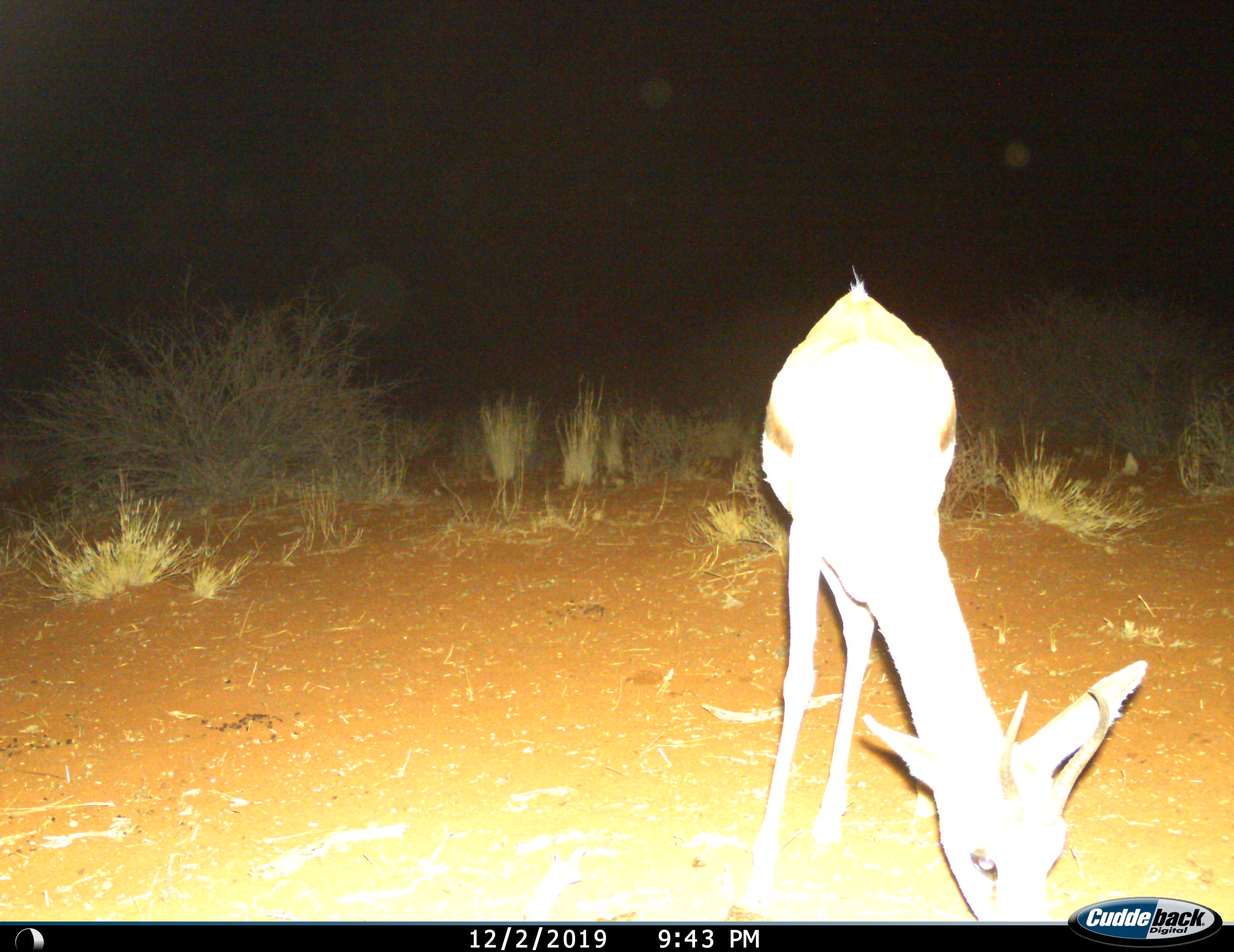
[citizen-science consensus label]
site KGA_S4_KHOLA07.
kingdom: Animalia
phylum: Chordata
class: Mammalia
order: Artiodactyla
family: Bovidae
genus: Antidorcas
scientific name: Antidorcas marsupialis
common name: springbok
Springbok (Antidorcas marsupialis), count 1. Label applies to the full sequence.